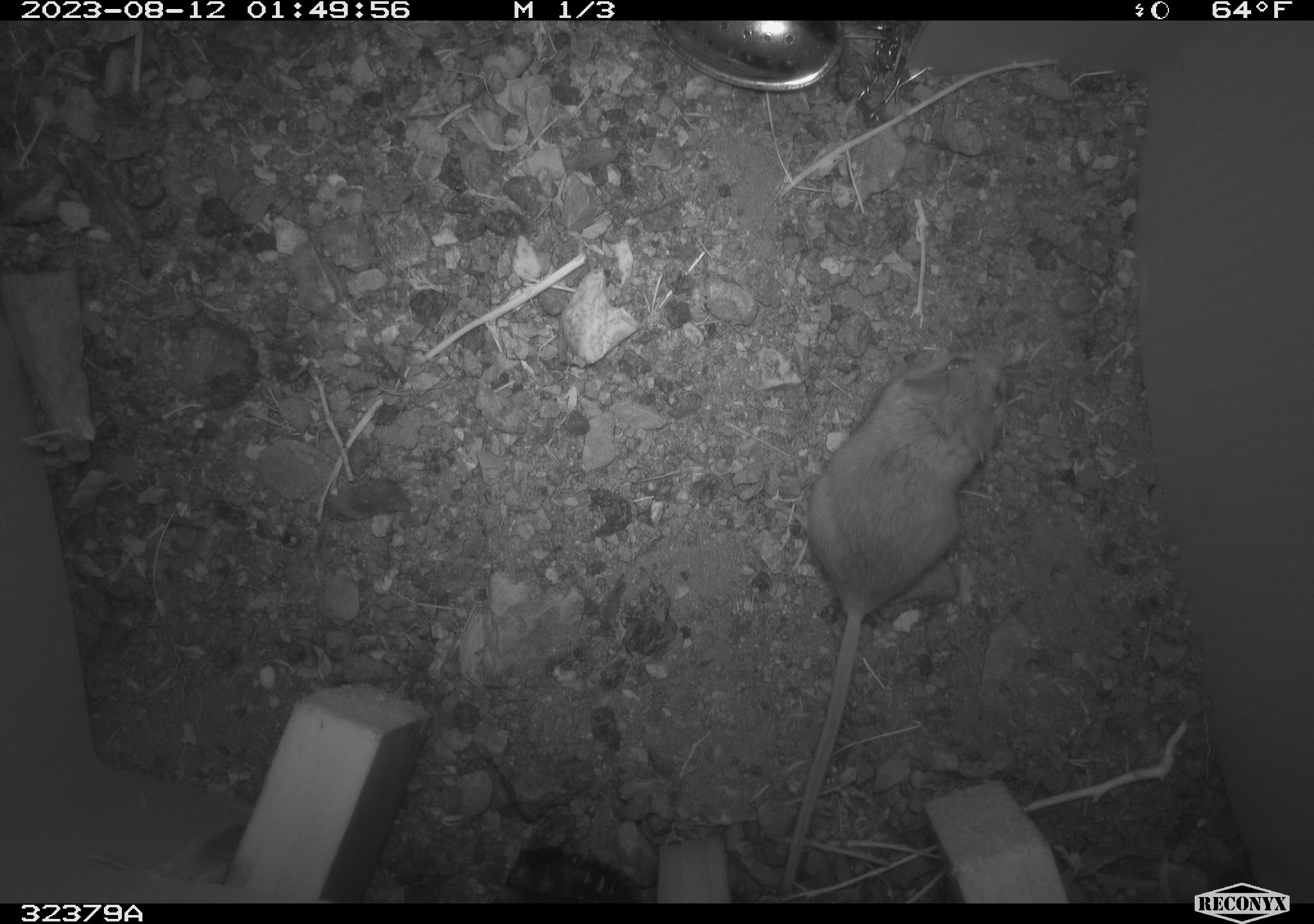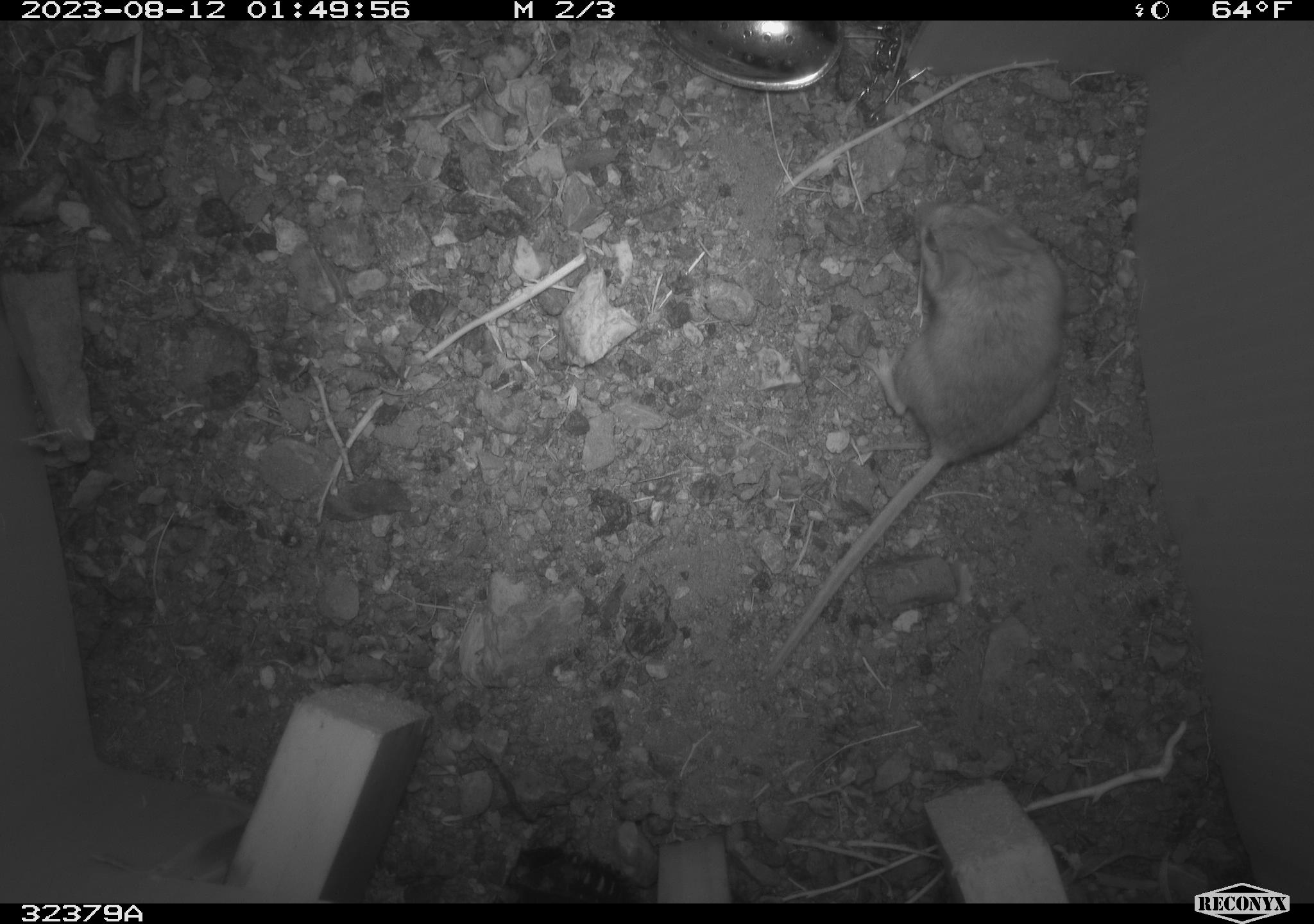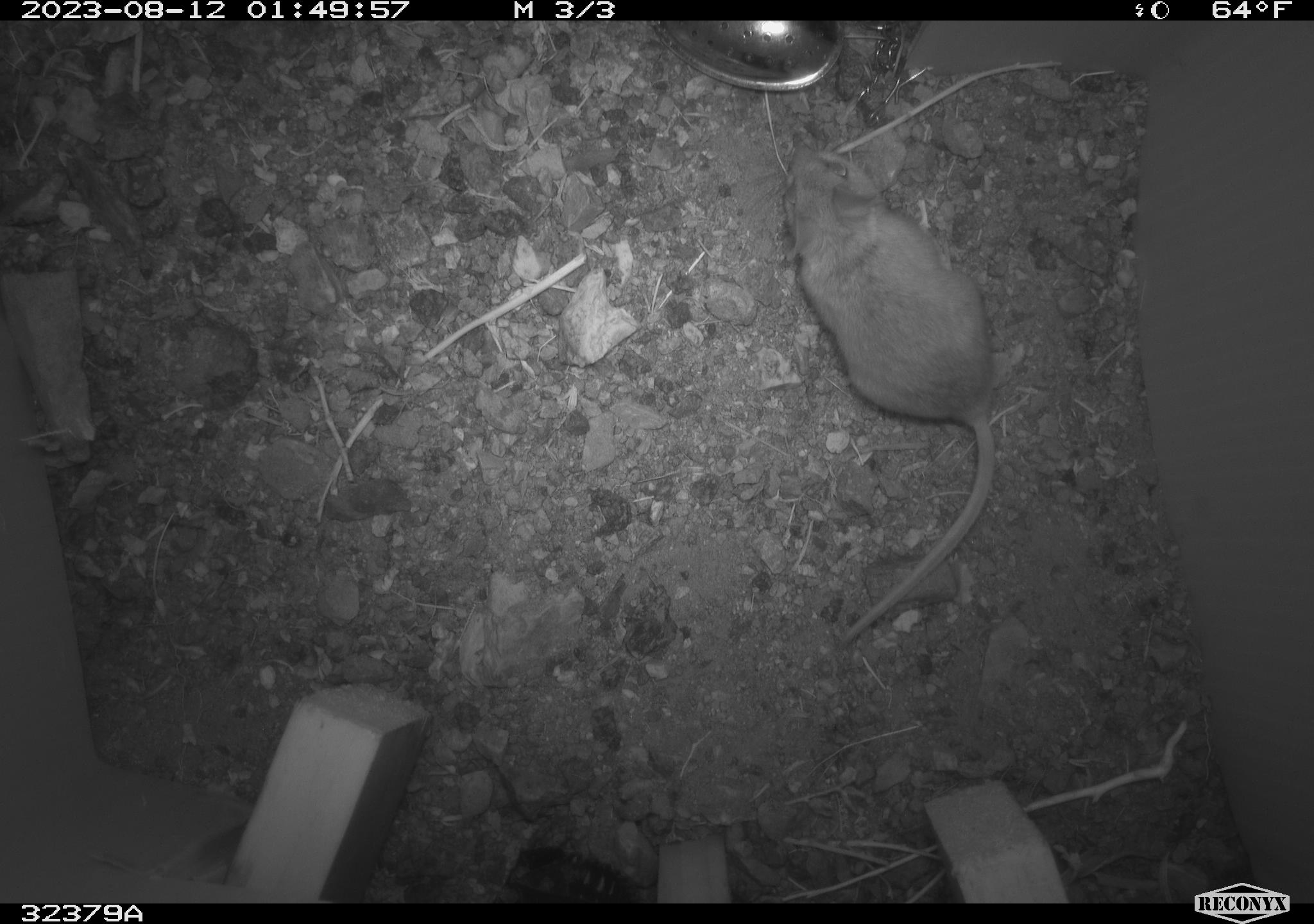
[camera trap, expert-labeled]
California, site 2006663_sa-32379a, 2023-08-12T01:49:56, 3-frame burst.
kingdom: Animalia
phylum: Chordata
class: Mammalia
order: Rodentia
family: Cricetidae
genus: Peromyscus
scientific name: Peromyscus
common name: deer mice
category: peromyscus species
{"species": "peromyscus species (deer mice) (Peromyscus)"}